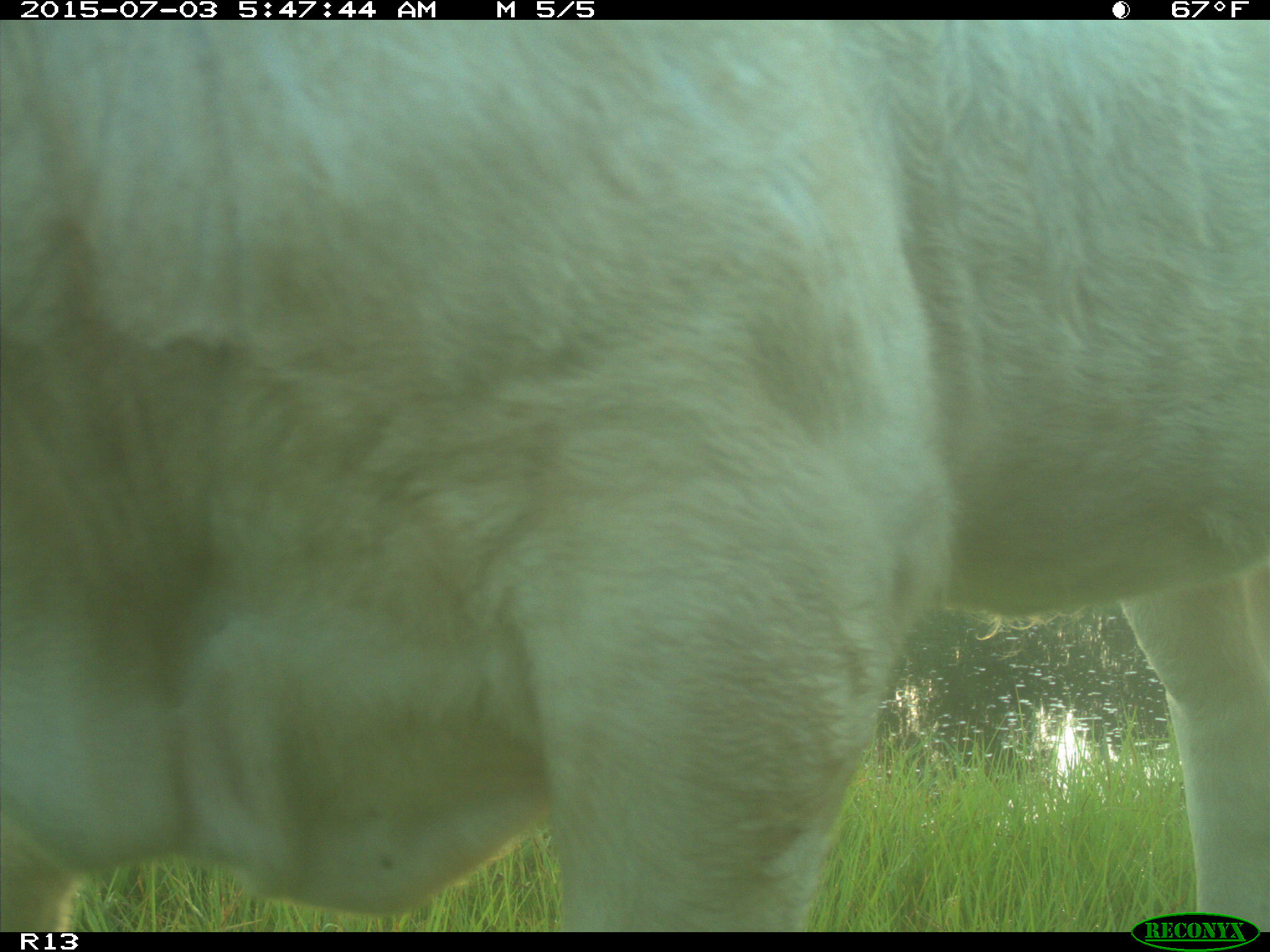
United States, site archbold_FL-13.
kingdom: Animalia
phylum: Chordata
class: Mammalia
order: Artiodactyla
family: Bovidae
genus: Bos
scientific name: Bos taurus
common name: domestic cow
Bos taurus (domestic cow).